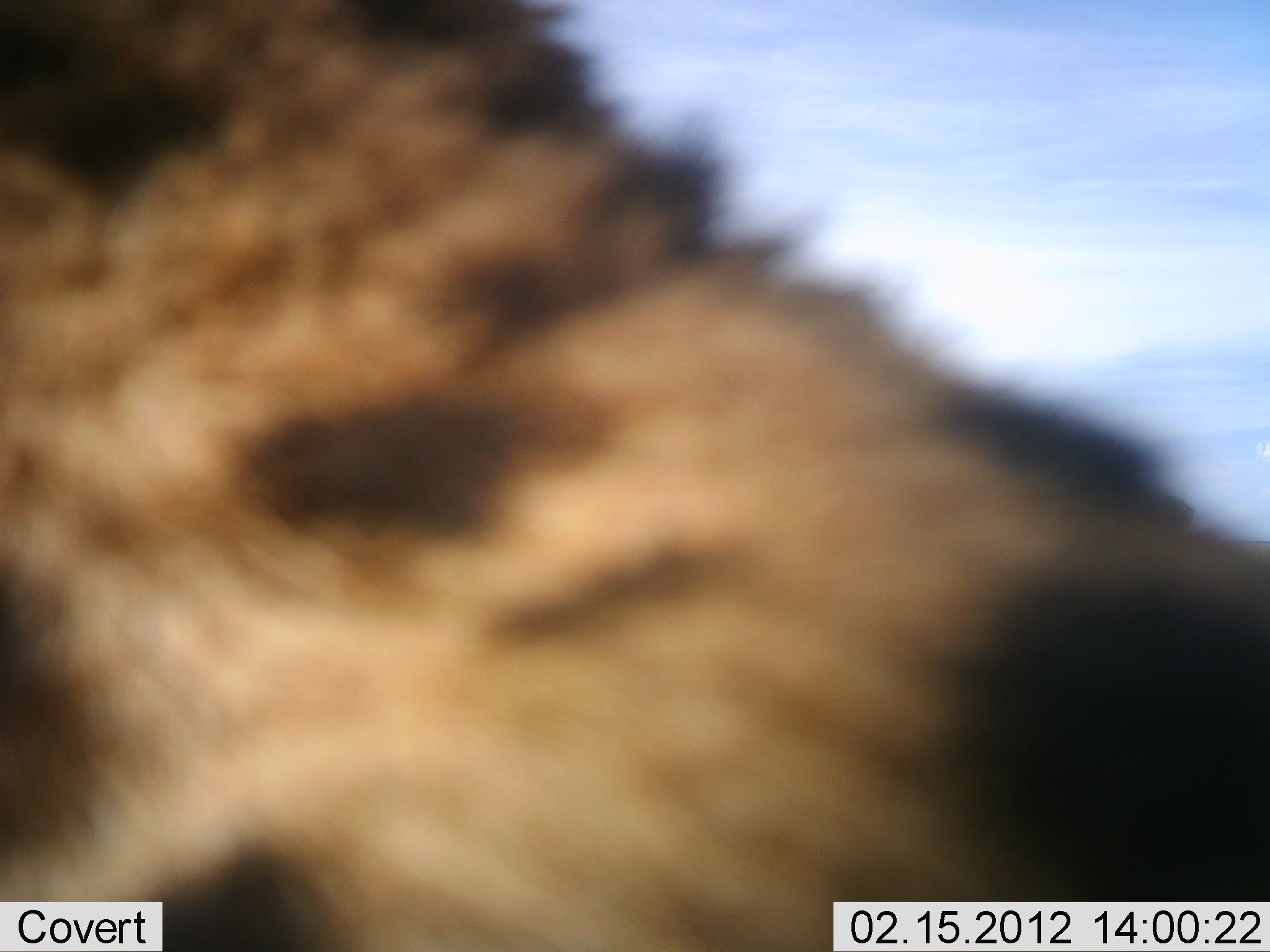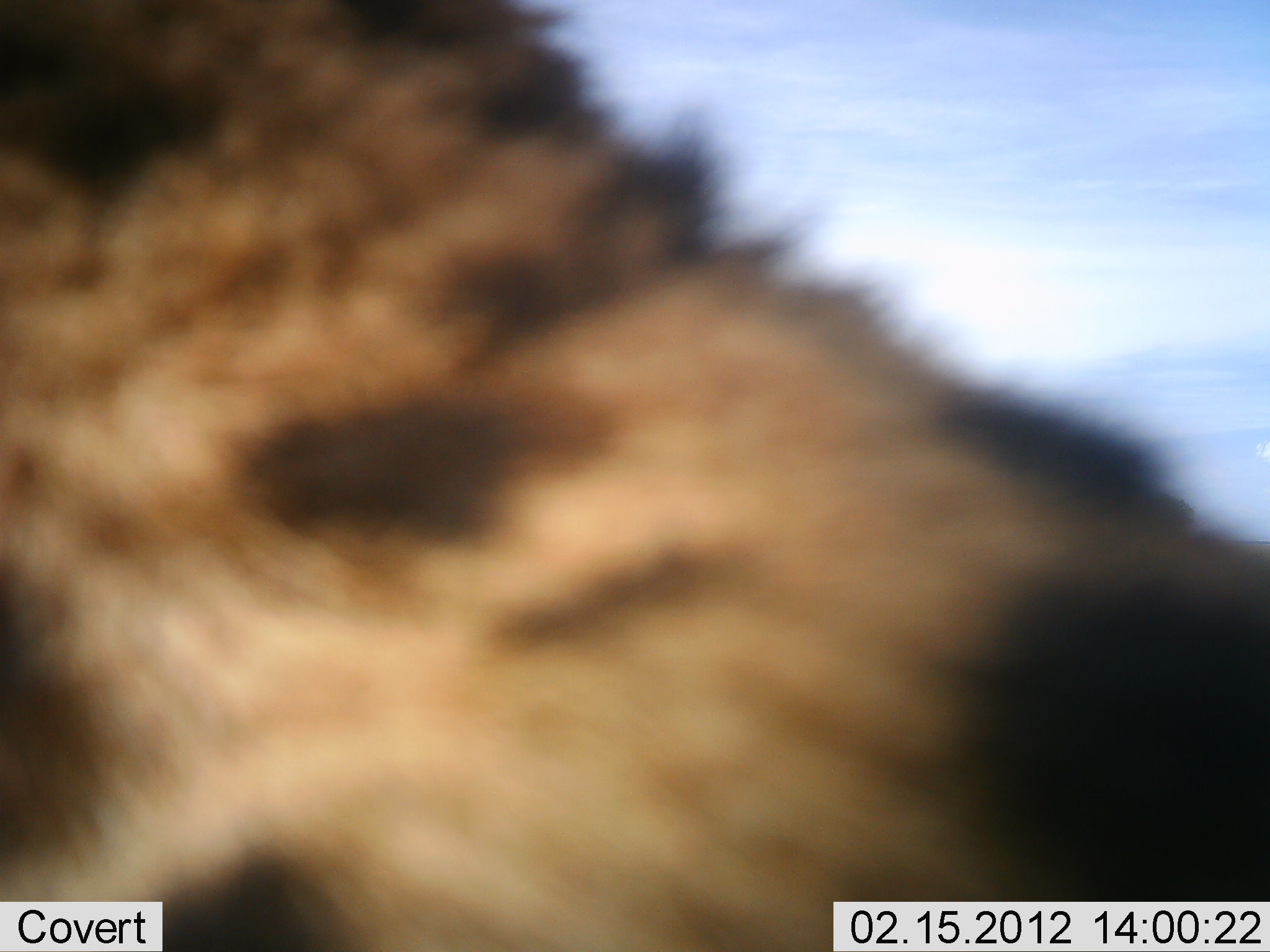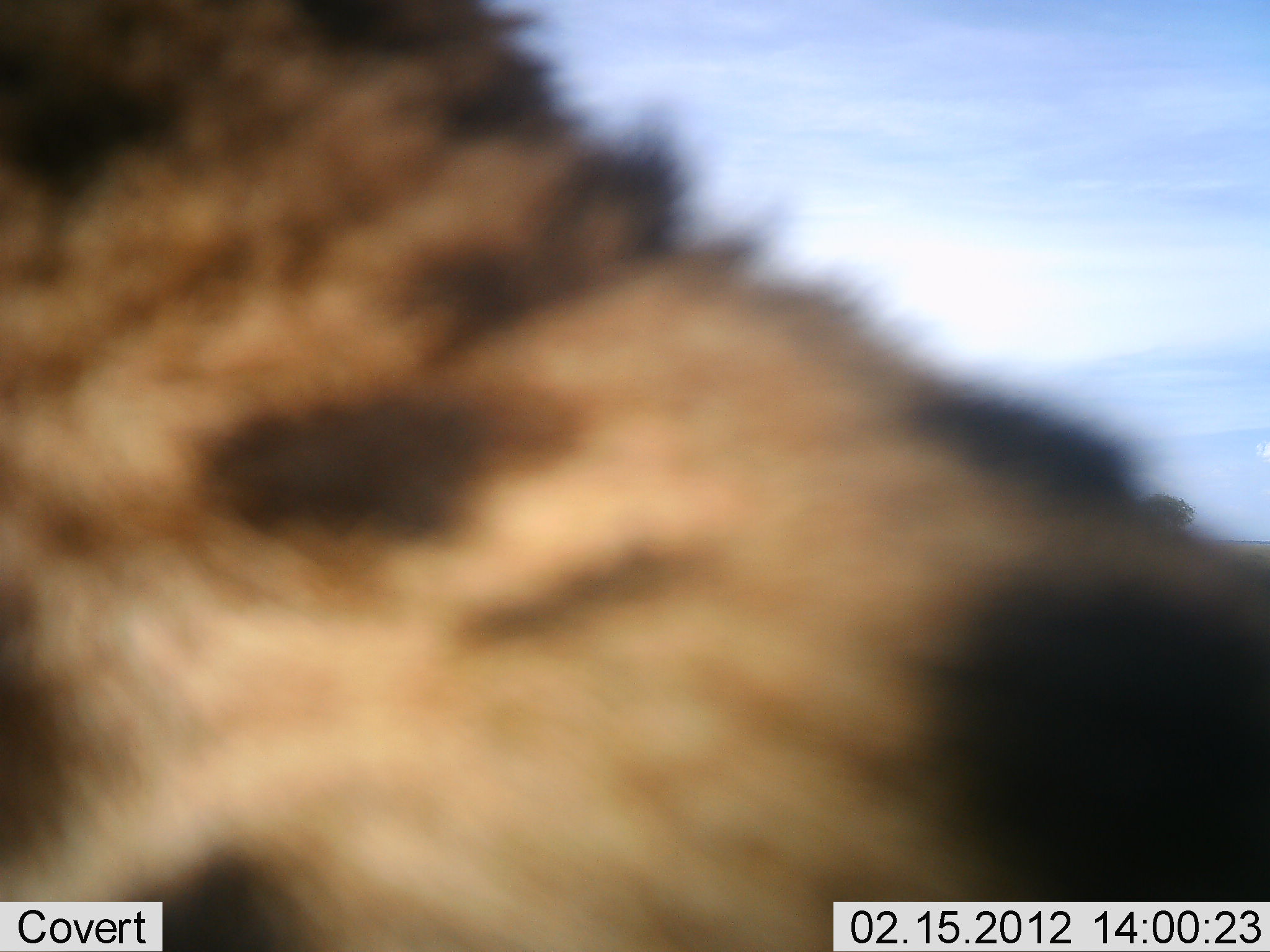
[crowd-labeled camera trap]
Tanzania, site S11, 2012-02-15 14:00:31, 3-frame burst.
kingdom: Animalia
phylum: Chordata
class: Mammalia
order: Carnivora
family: Hyaenidae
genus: Crocuta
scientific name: Crocuta crocuta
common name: spotted hyena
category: hyenaspotted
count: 1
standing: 71%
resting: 21%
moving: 7%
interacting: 0%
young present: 0%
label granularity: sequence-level